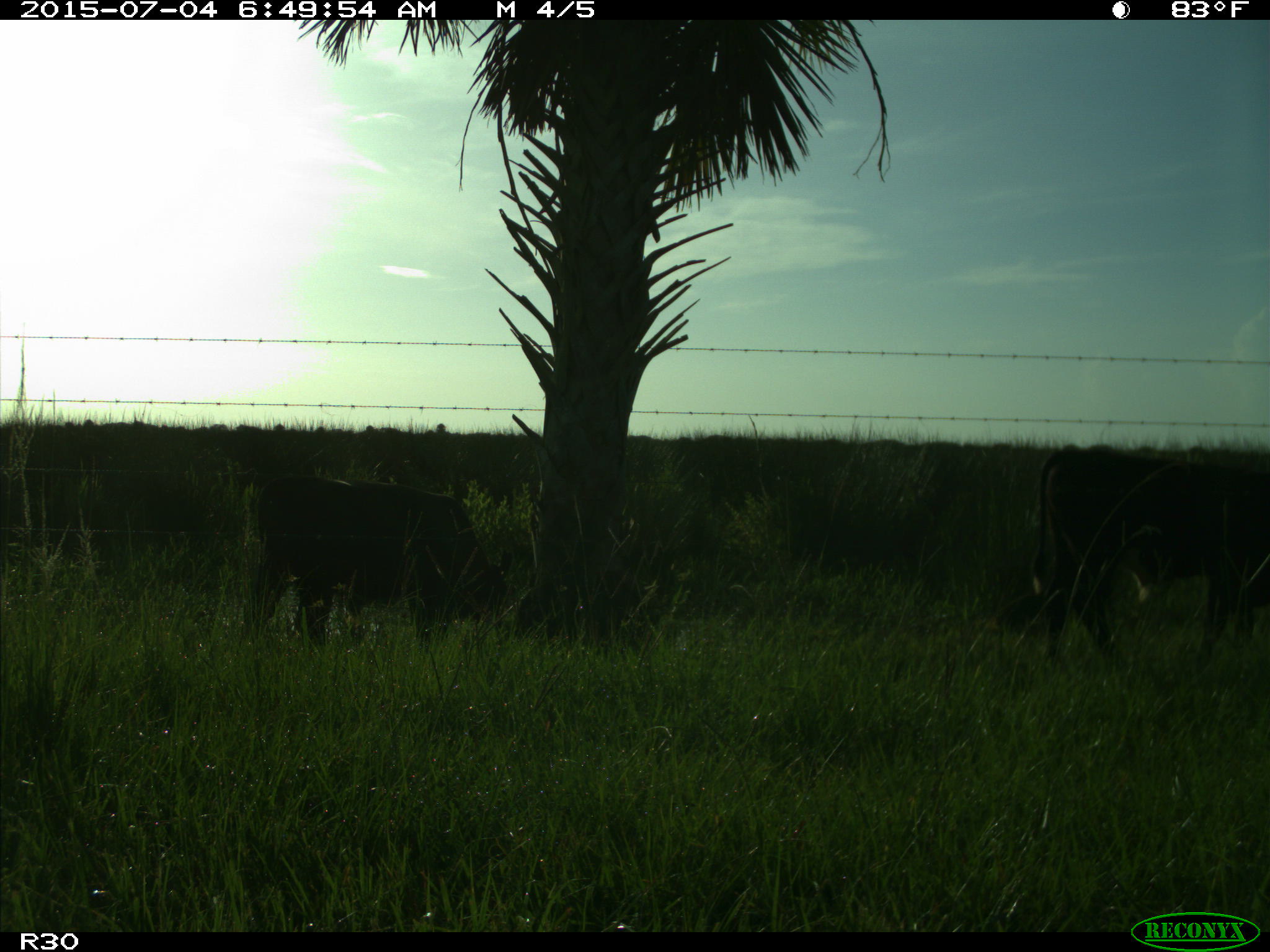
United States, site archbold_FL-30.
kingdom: Animalia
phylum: Chordata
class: Mammalia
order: Artiodactyla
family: Bovidae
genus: Bos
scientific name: Bos taurus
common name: domestic cow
Bos taurus (domestic cow).